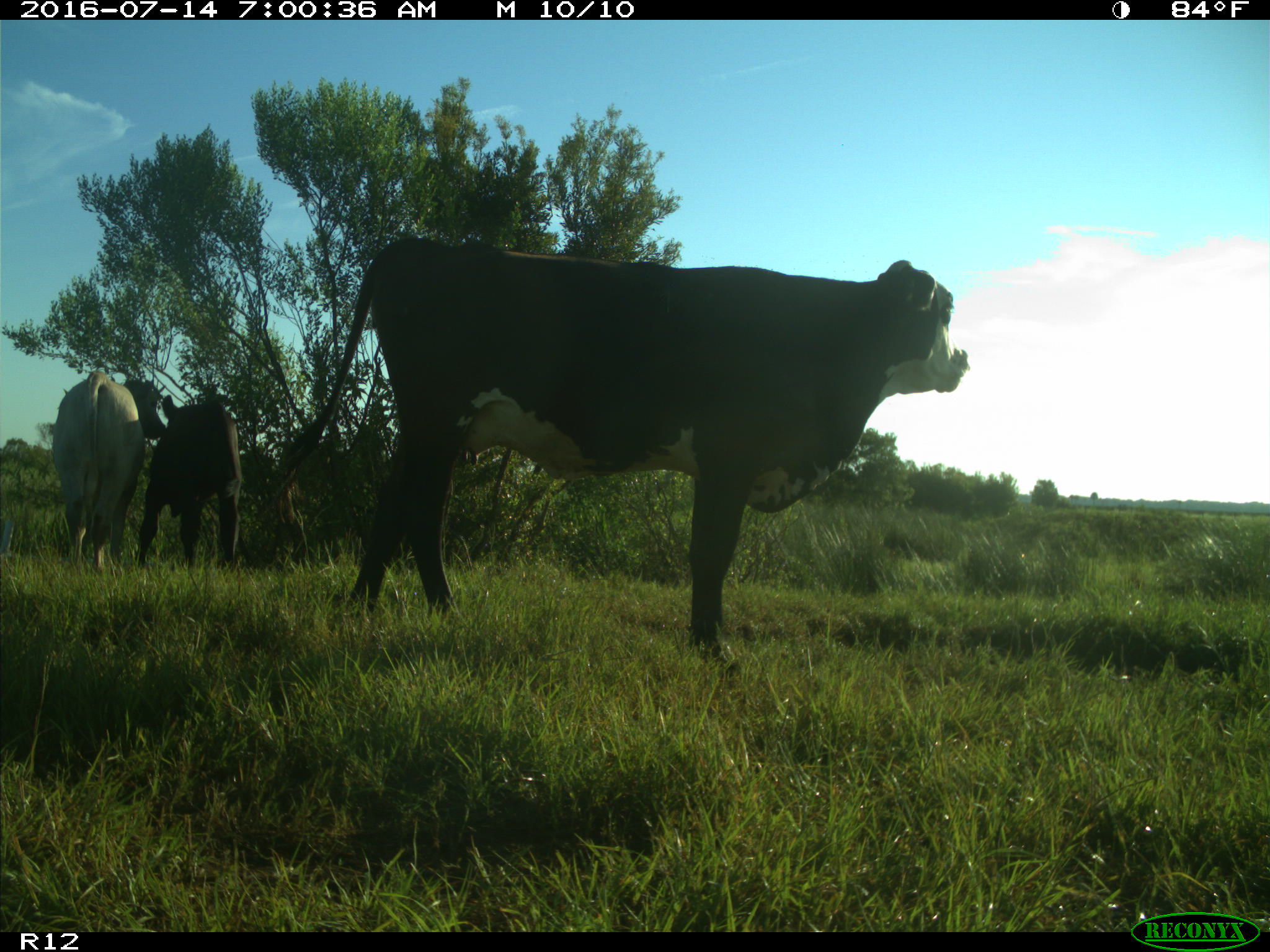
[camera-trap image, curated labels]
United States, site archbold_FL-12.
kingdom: Animalia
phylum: Chordata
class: Mammalia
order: Artiodactyla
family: Bovidae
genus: Bos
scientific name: Bos taurus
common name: domestic cow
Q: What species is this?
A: Bos taurus (domestic cow).